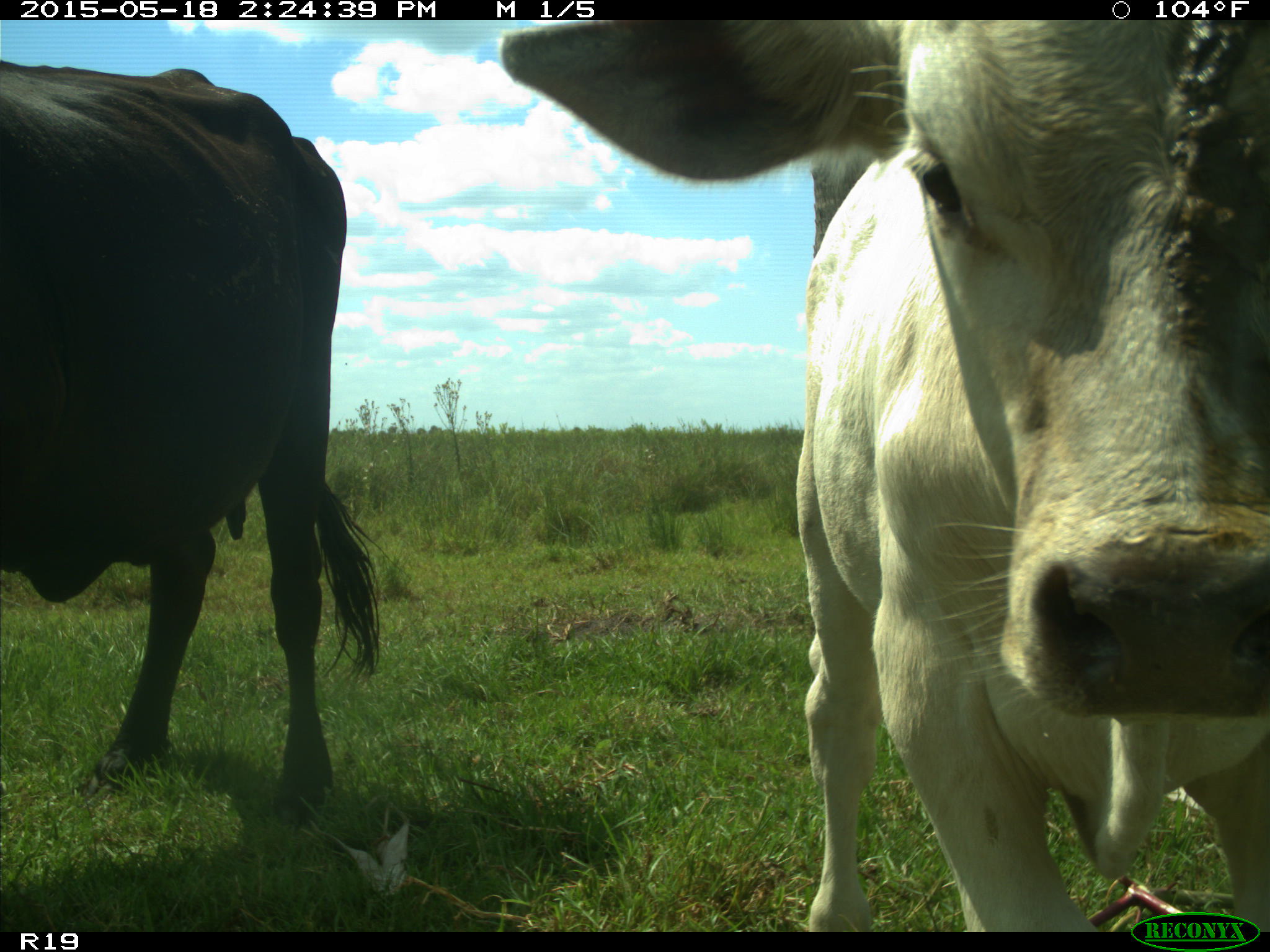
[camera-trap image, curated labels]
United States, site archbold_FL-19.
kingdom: Animalia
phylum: Chordata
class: Mammalia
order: Artiodactyla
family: Bovidae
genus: Bos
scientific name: Bos taurus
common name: domestic cow